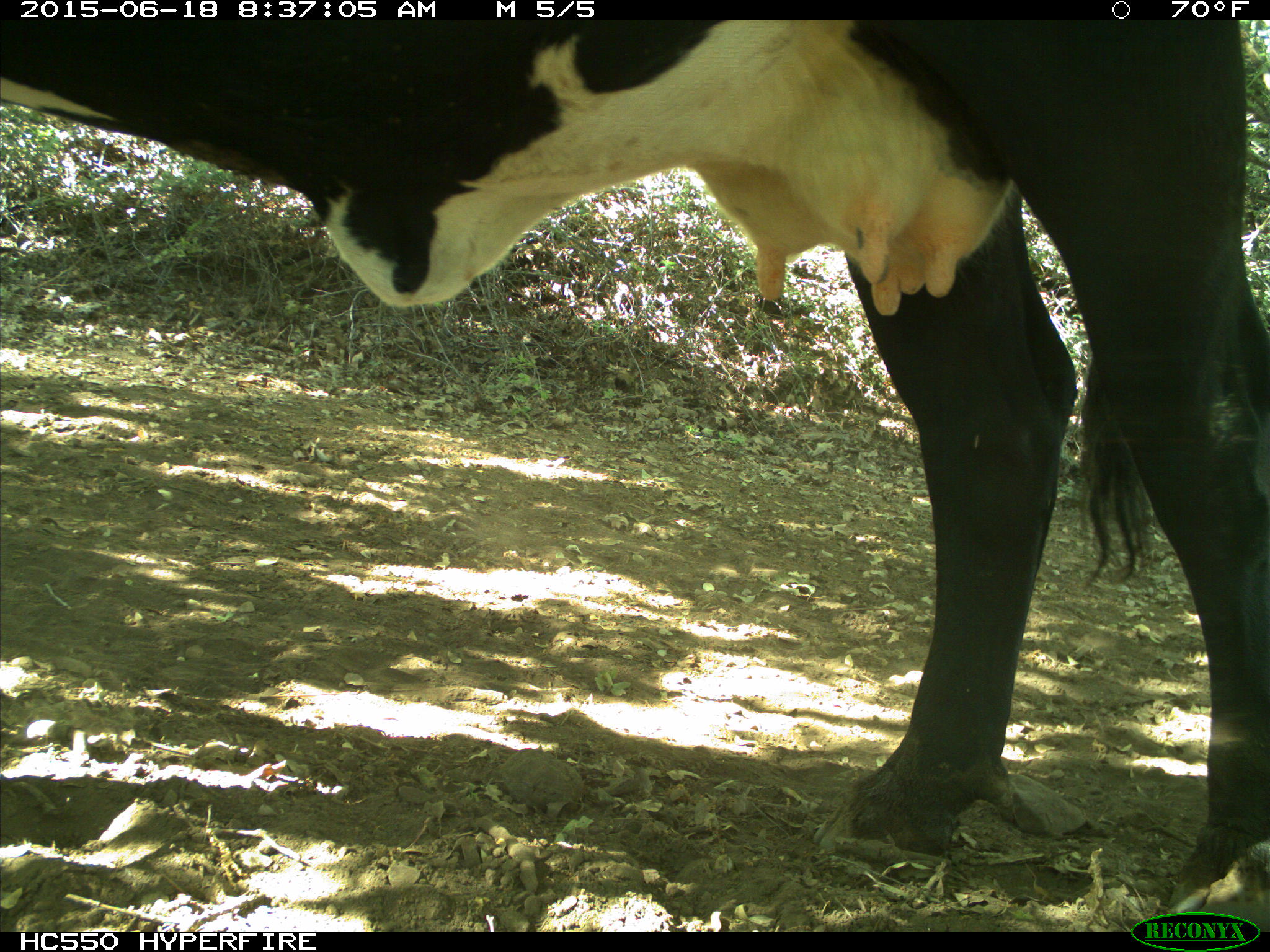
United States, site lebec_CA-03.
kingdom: Animalia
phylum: Chordata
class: Mammalia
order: Artiodactyla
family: Bovidae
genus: Bos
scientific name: Bos taurus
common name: domestic cow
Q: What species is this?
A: Bos taurus (domestic cow).